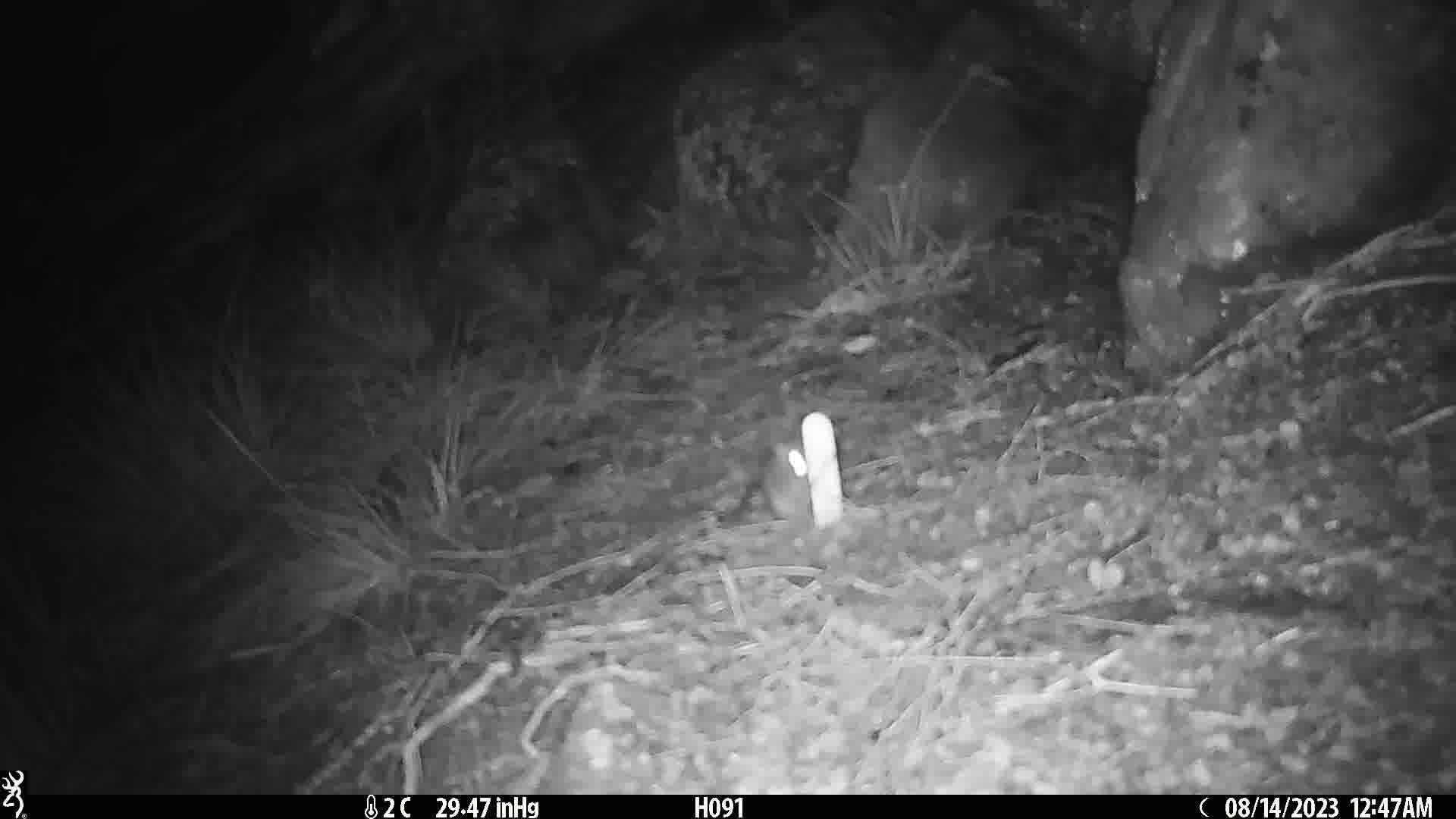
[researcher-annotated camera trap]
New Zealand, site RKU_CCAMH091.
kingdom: Animalia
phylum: Chordata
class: Mammalia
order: Rodentia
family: Muridae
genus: Rattus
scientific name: Rattus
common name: rat